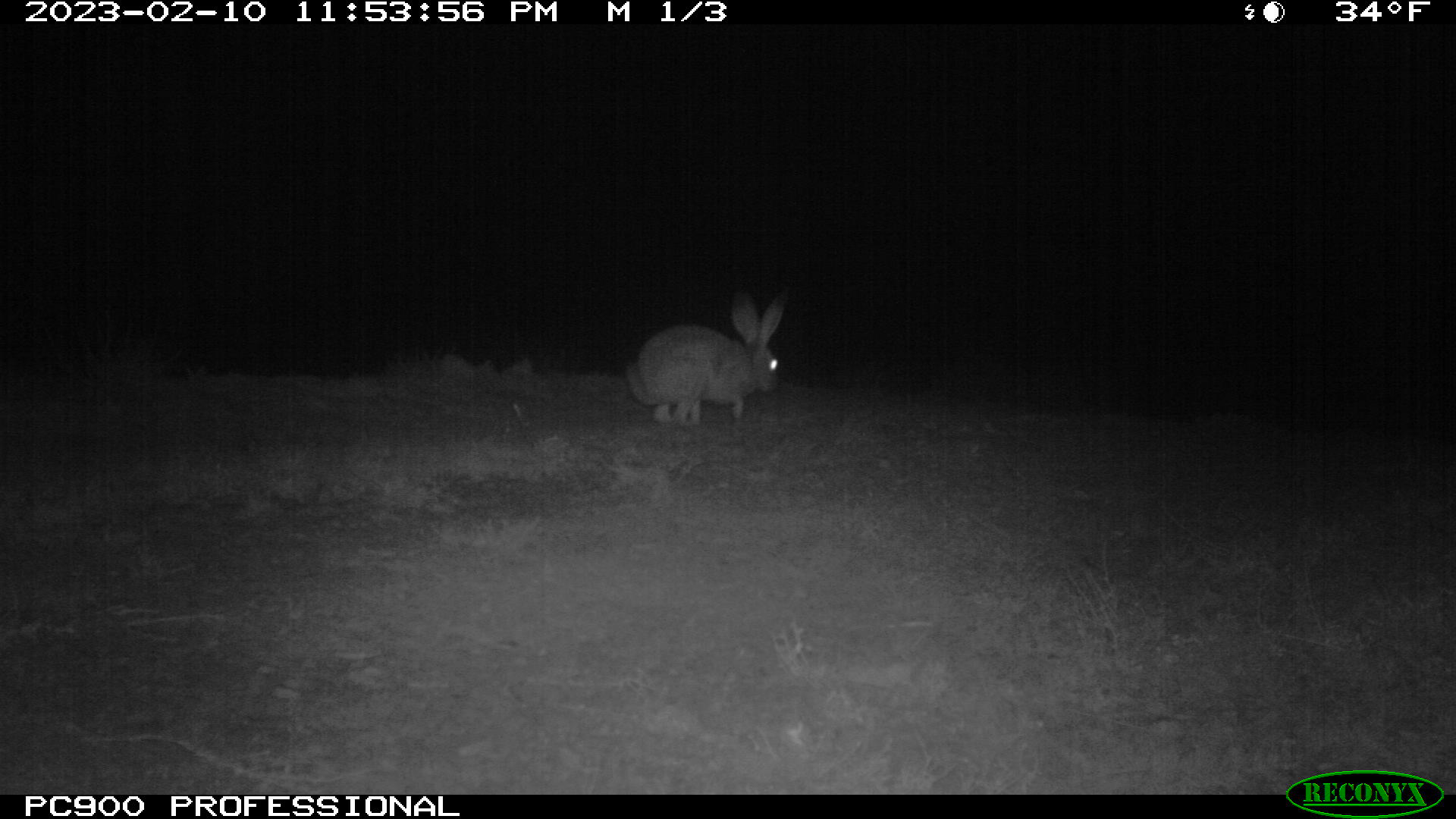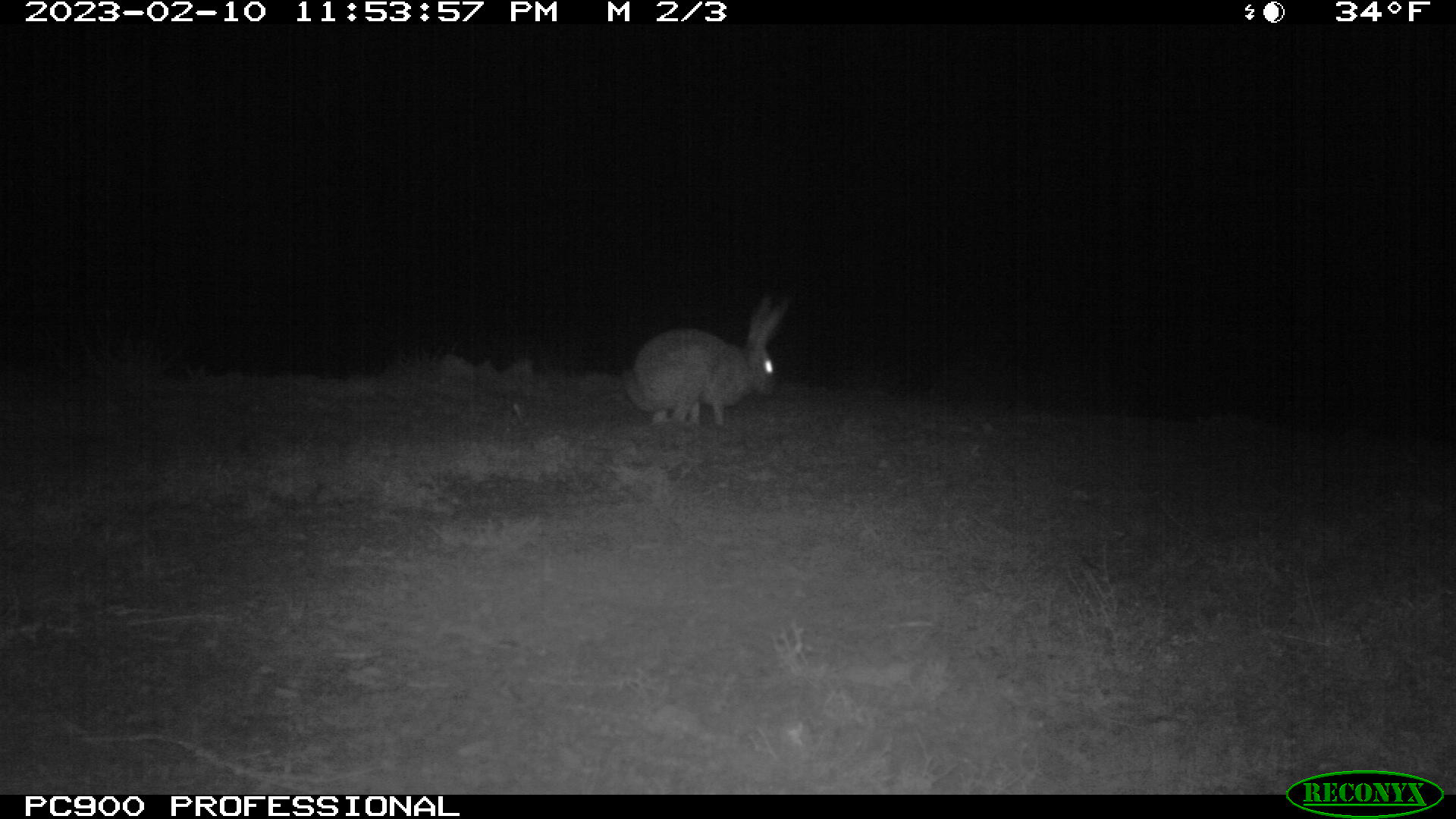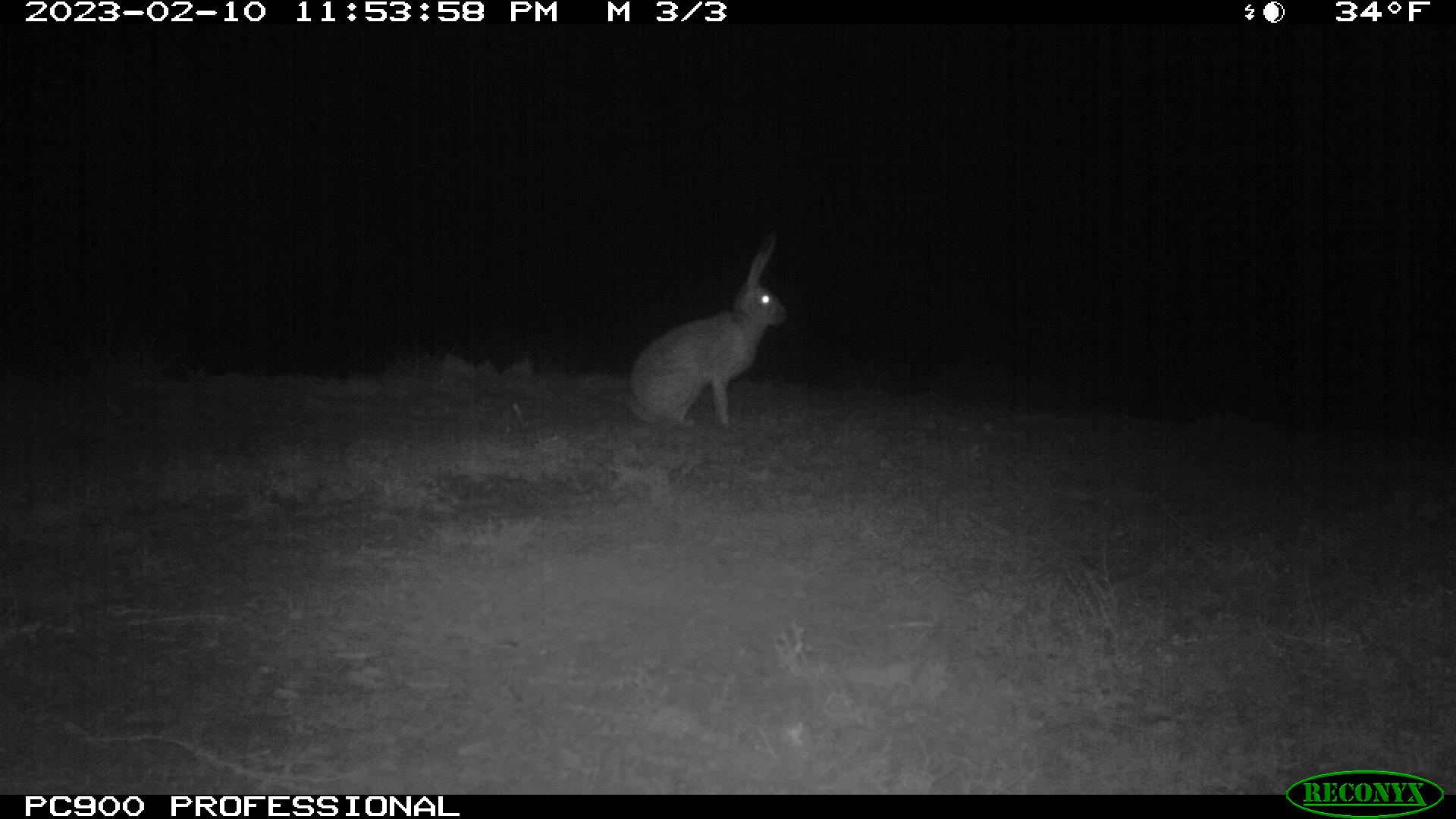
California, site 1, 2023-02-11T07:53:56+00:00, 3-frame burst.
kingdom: Animalia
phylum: Chordata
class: Mammalia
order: Lagomorpha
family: Leporidae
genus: Lepus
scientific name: Lepus californicus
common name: black-tailed jackrabbit